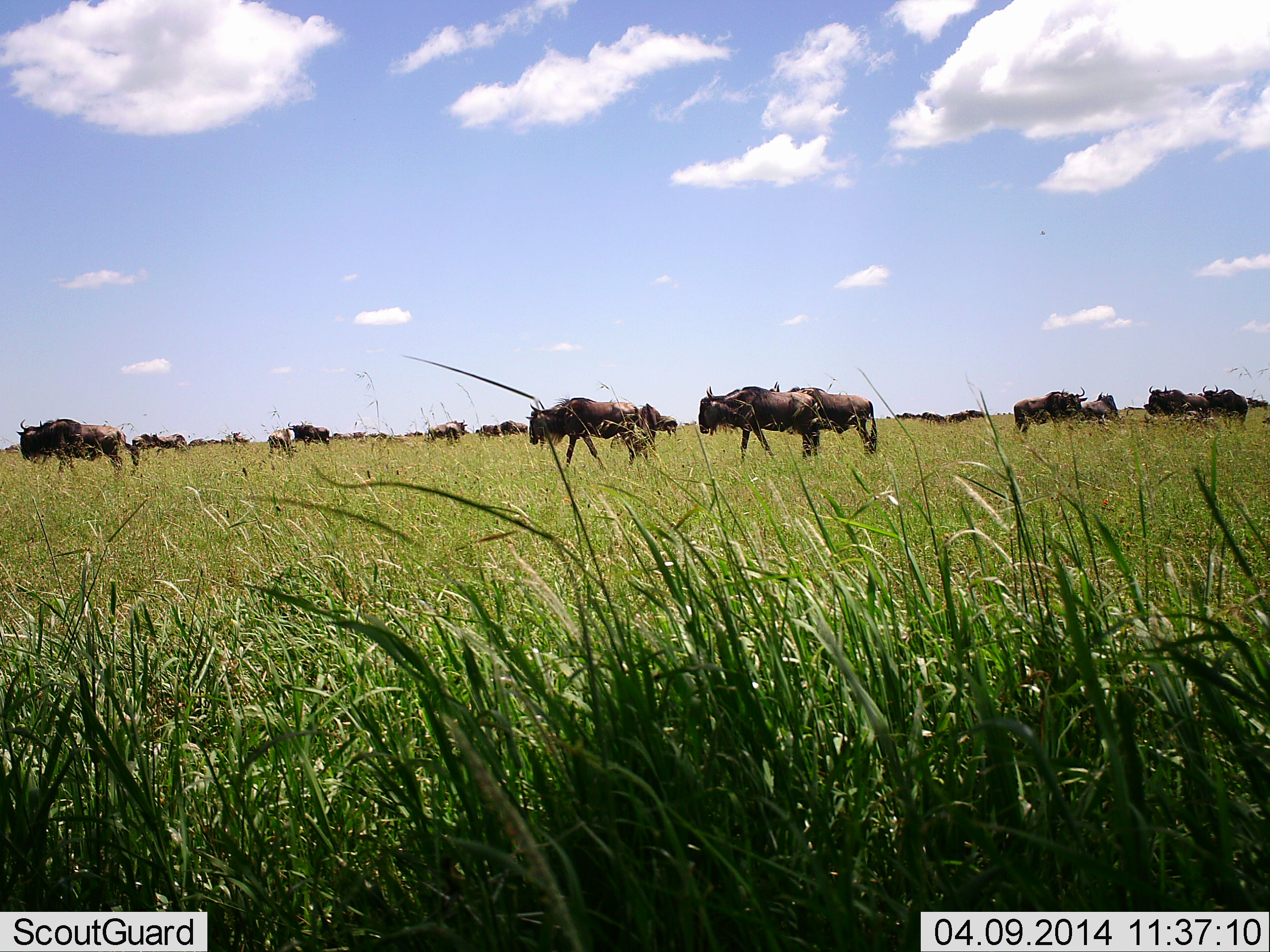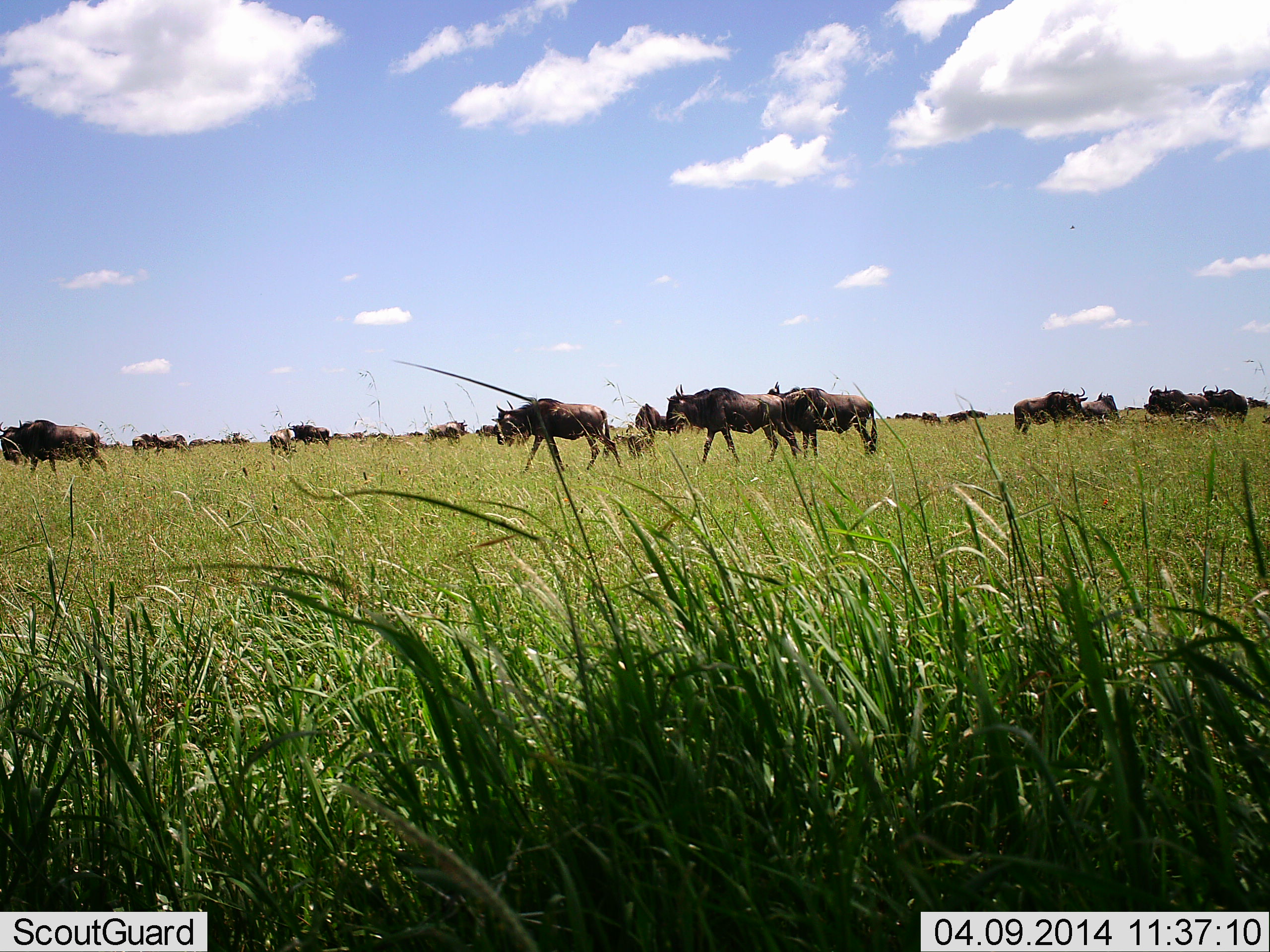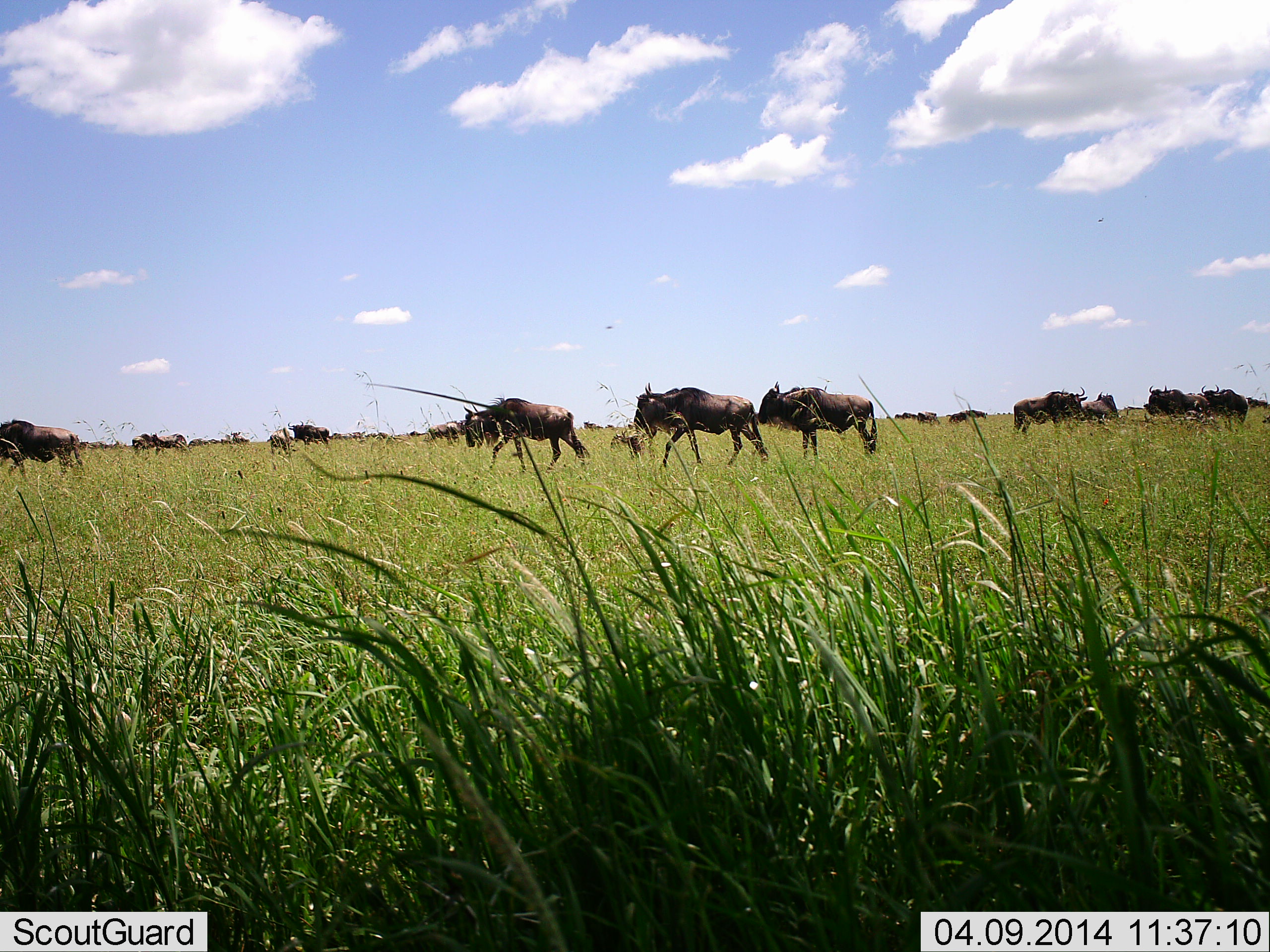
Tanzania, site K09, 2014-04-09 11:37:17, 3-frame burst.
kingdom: Animalia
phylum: Chordata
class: Mammalia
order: Artiodactyla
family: Bovidae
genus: Connochaetes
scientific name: Connochaetes taurinus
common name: blue wildebeest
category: wildebeest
Wildebeest (blue wildebeest) (Connochaetes taurinus), count 11-50. Behavior (volunteer vote fractions): standing 60%, resting 0%, moving 90%, interacting 0%. Young present (vote fraction): 0%. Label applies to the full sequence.